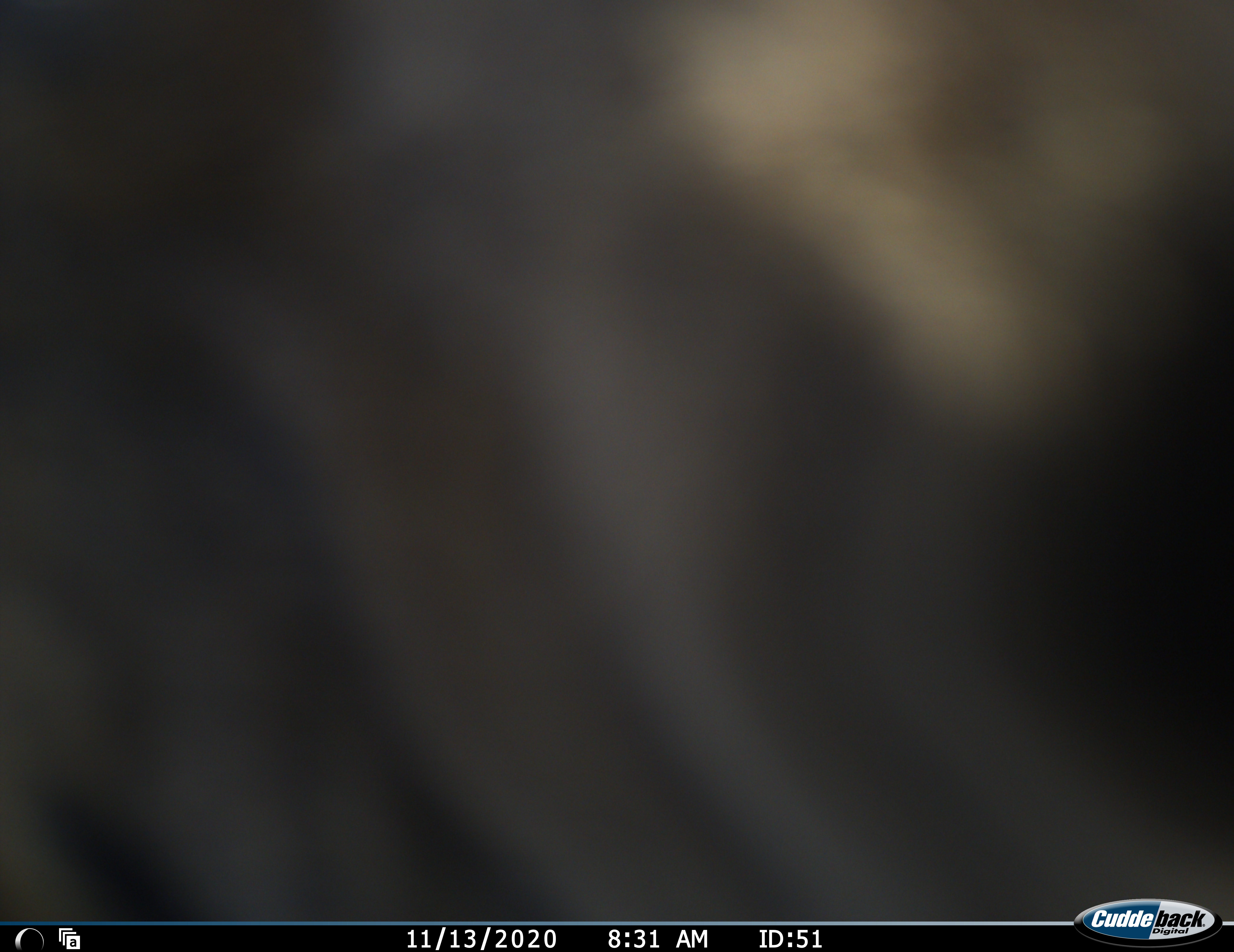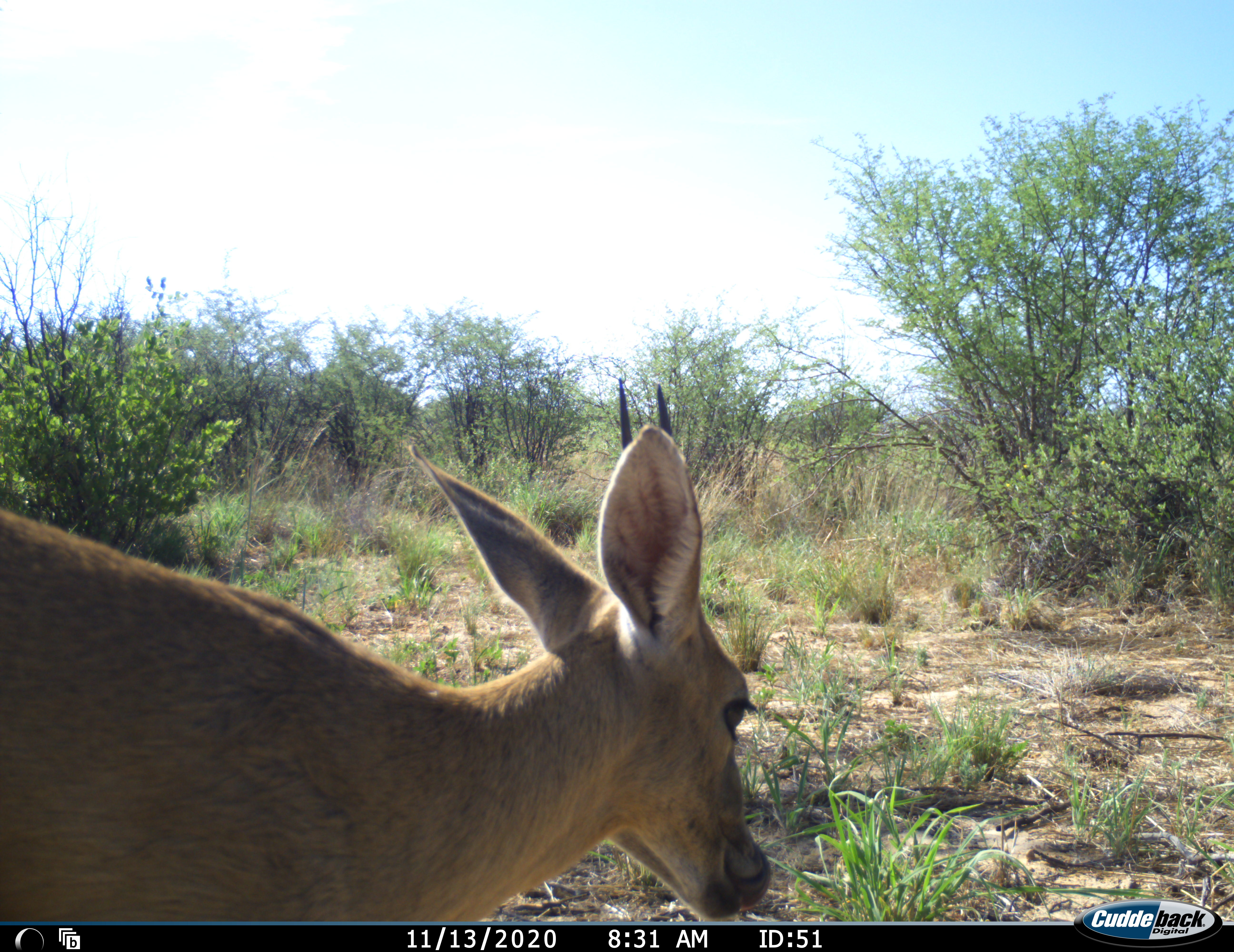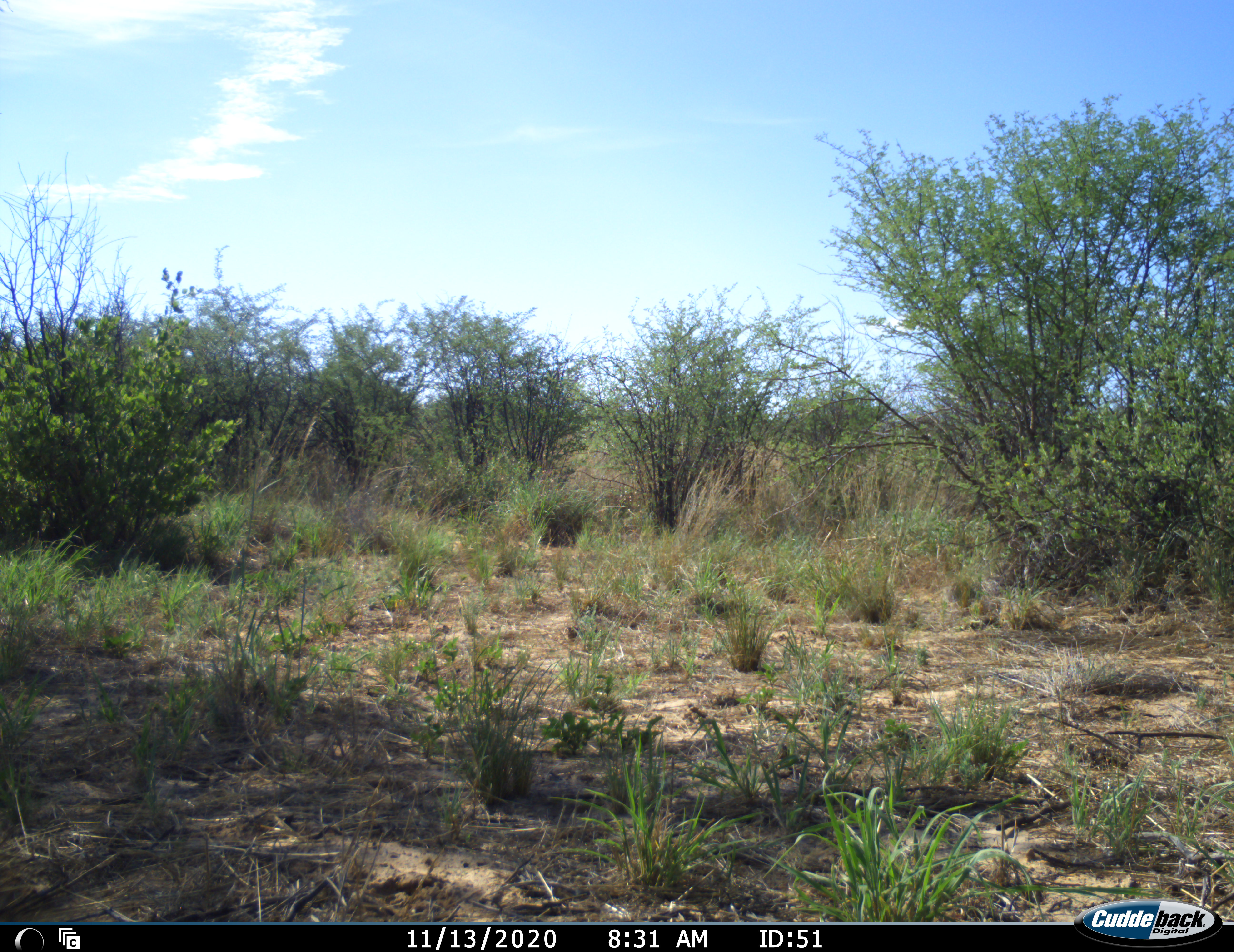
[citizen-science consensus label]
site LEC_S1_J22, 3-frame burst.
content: unidentified animal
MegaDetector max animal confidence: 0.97